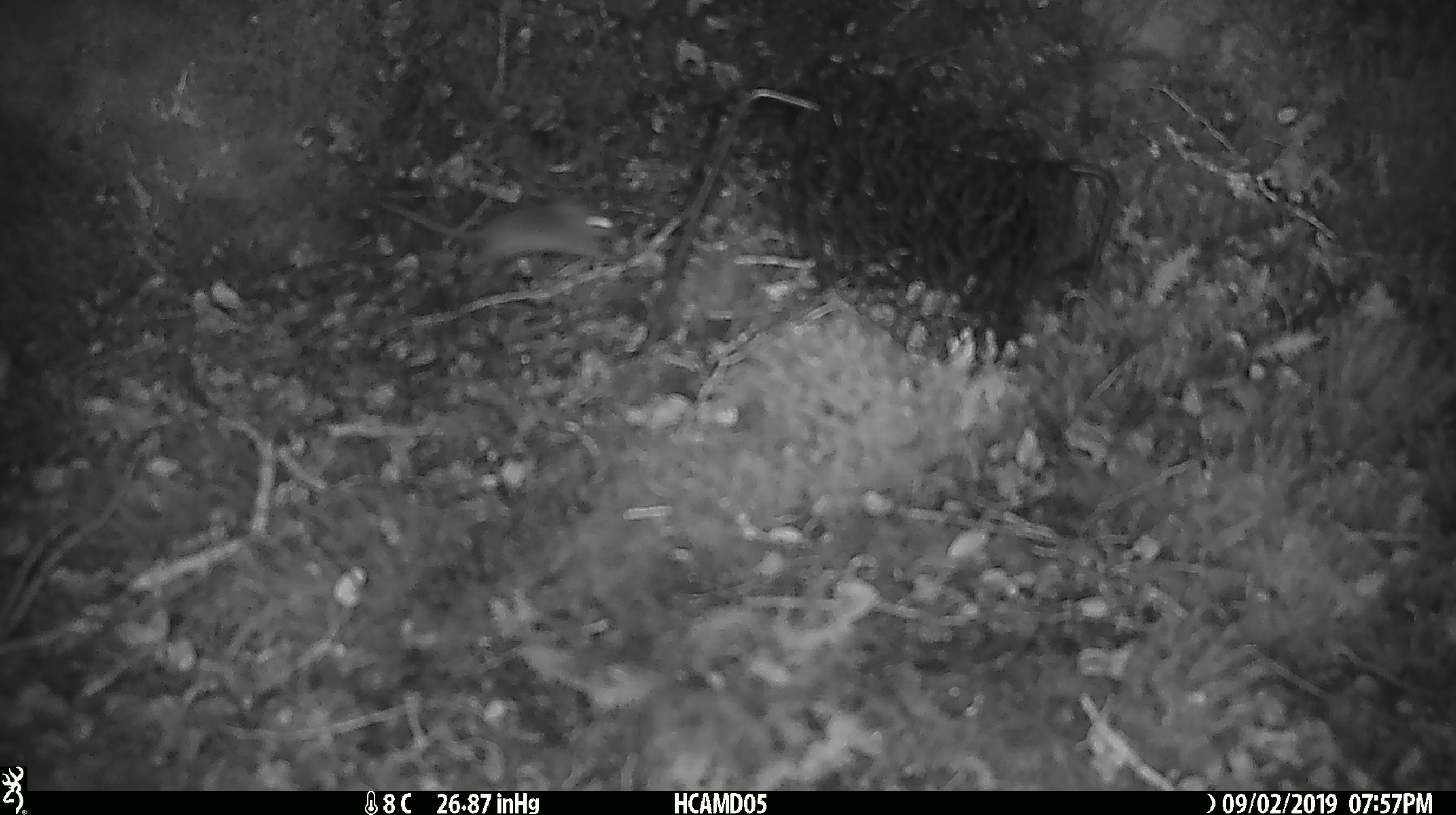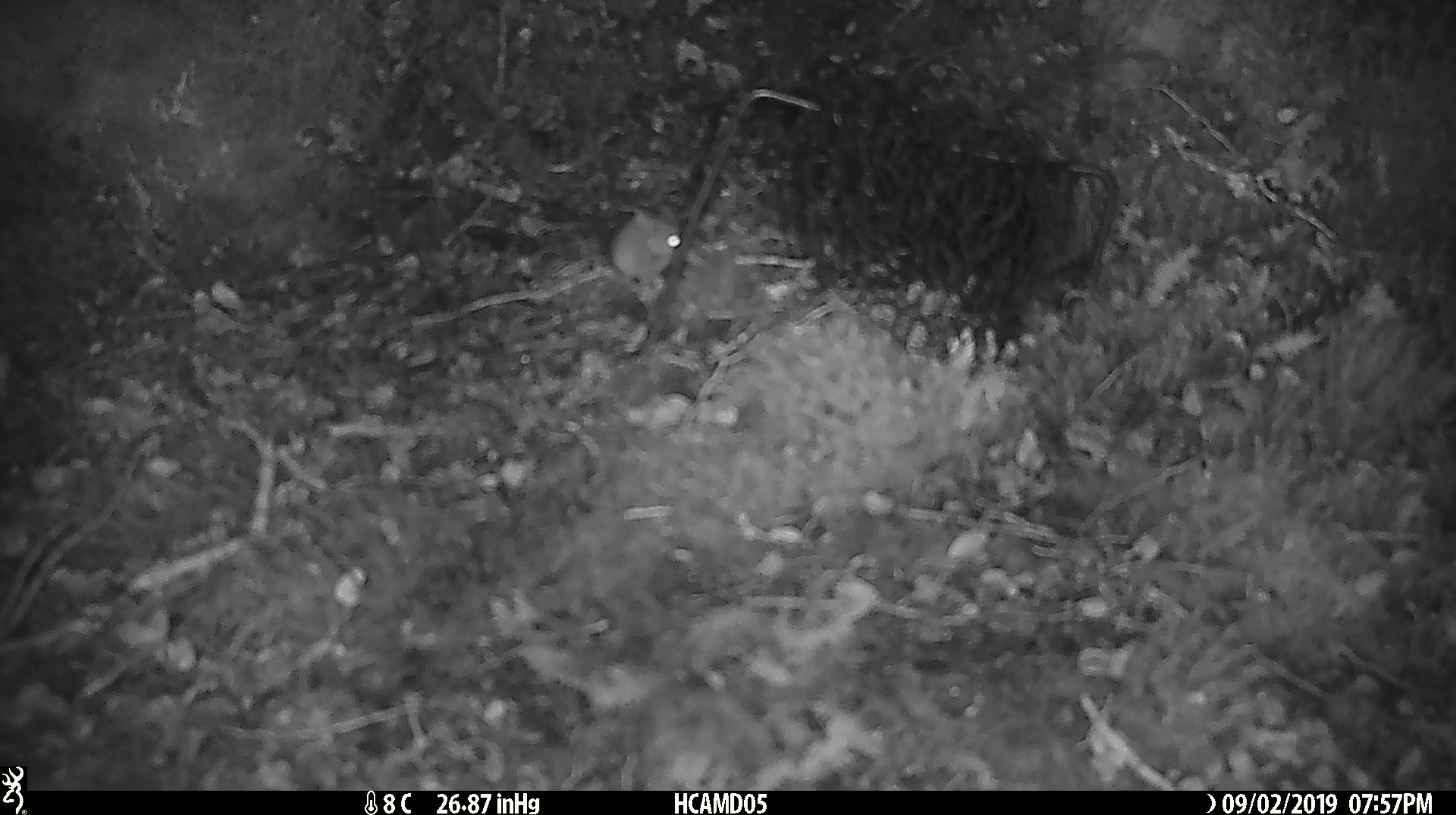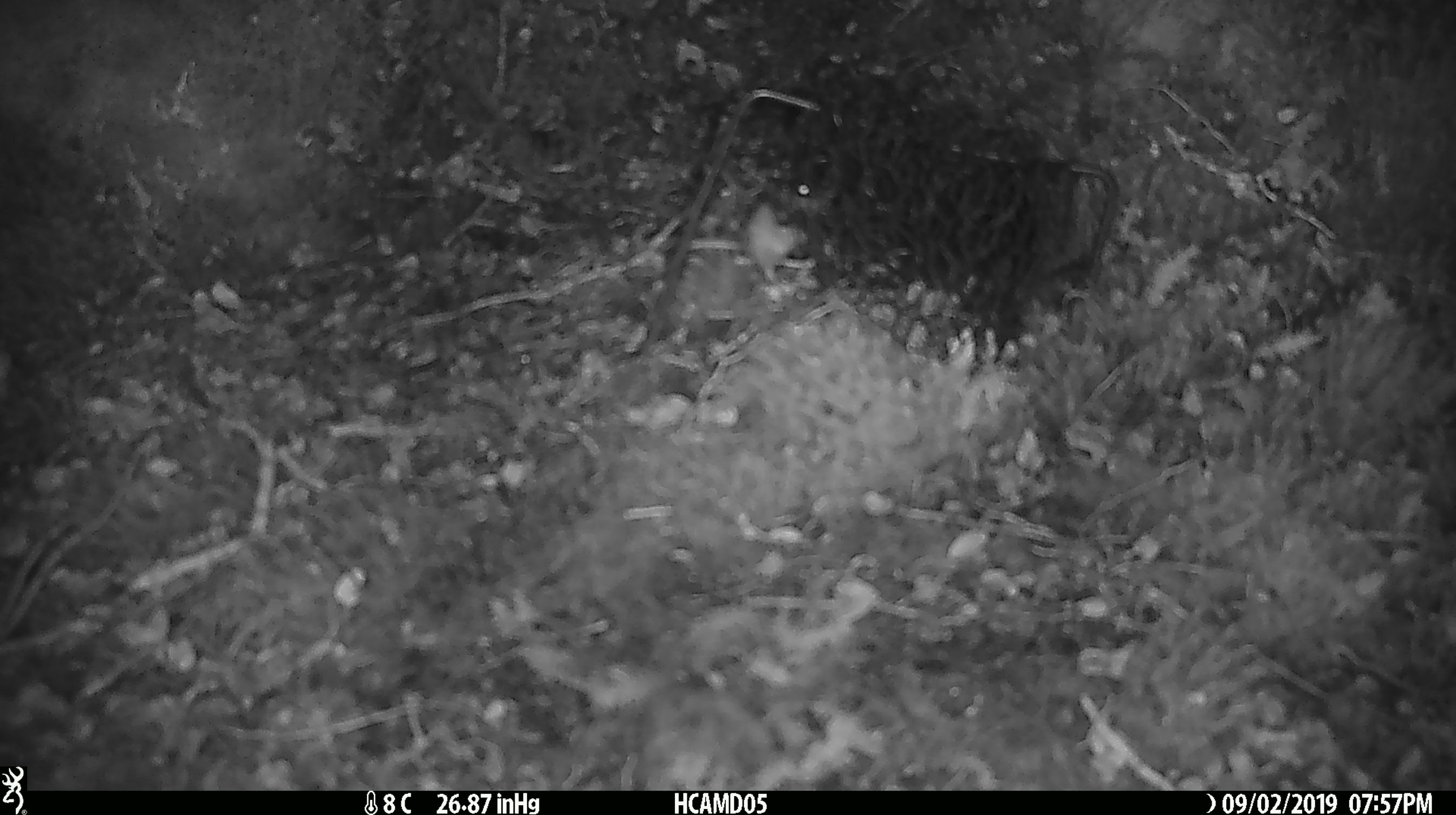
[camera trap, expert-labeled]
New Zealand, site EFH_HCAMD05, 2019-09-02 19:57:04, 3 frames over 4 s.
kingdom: Animalia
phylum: Chordata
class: Mammalia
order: Rodentia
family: Muridae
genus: Mus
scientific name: Mus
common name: mouse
Mouse (Mus).